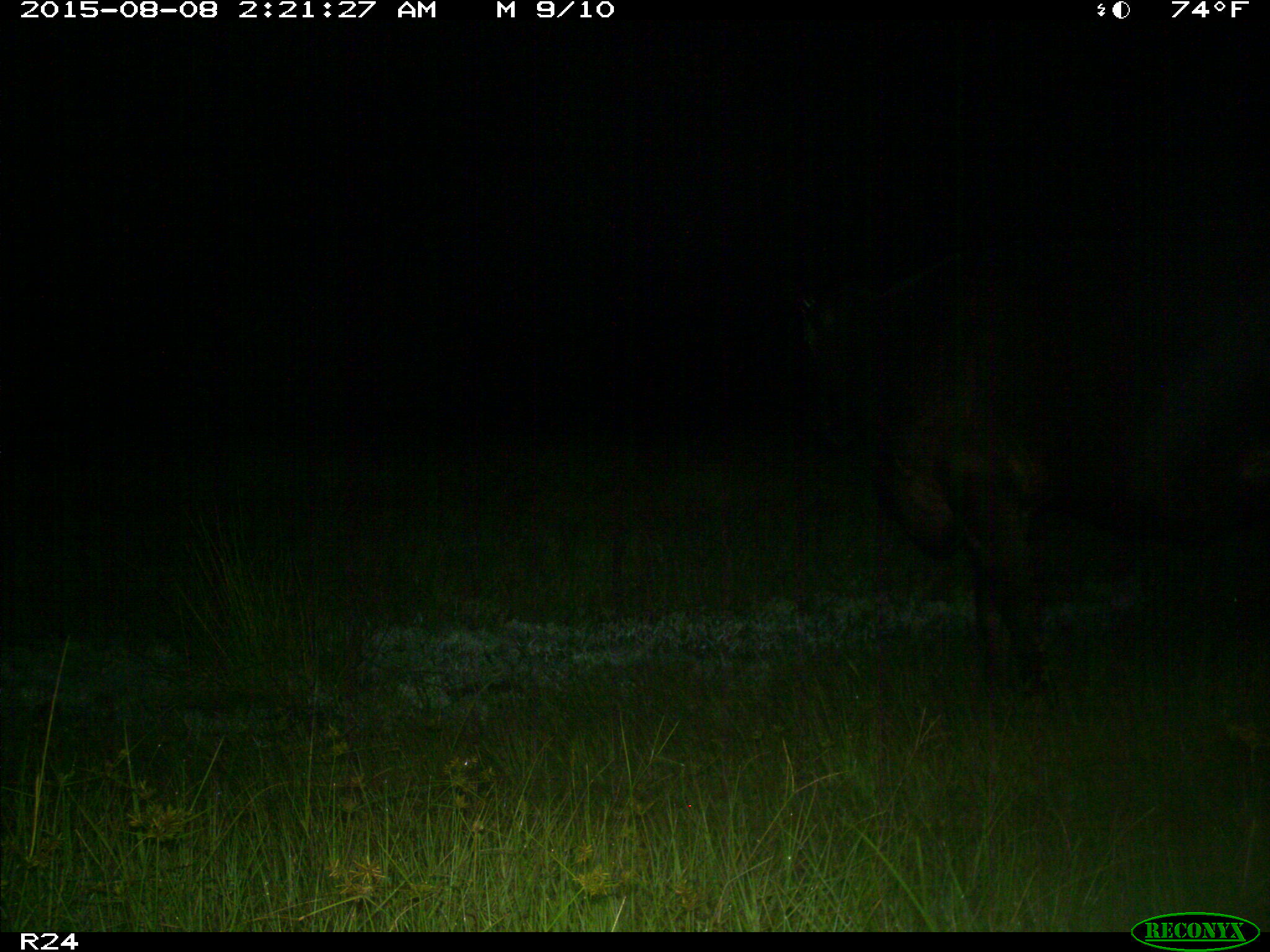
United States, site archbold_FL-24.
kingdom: Animalia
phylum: Chordata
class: Mammalia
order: Artiodactyla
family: Bovidae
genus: Bos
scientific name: Bos taurus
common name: domestic cow